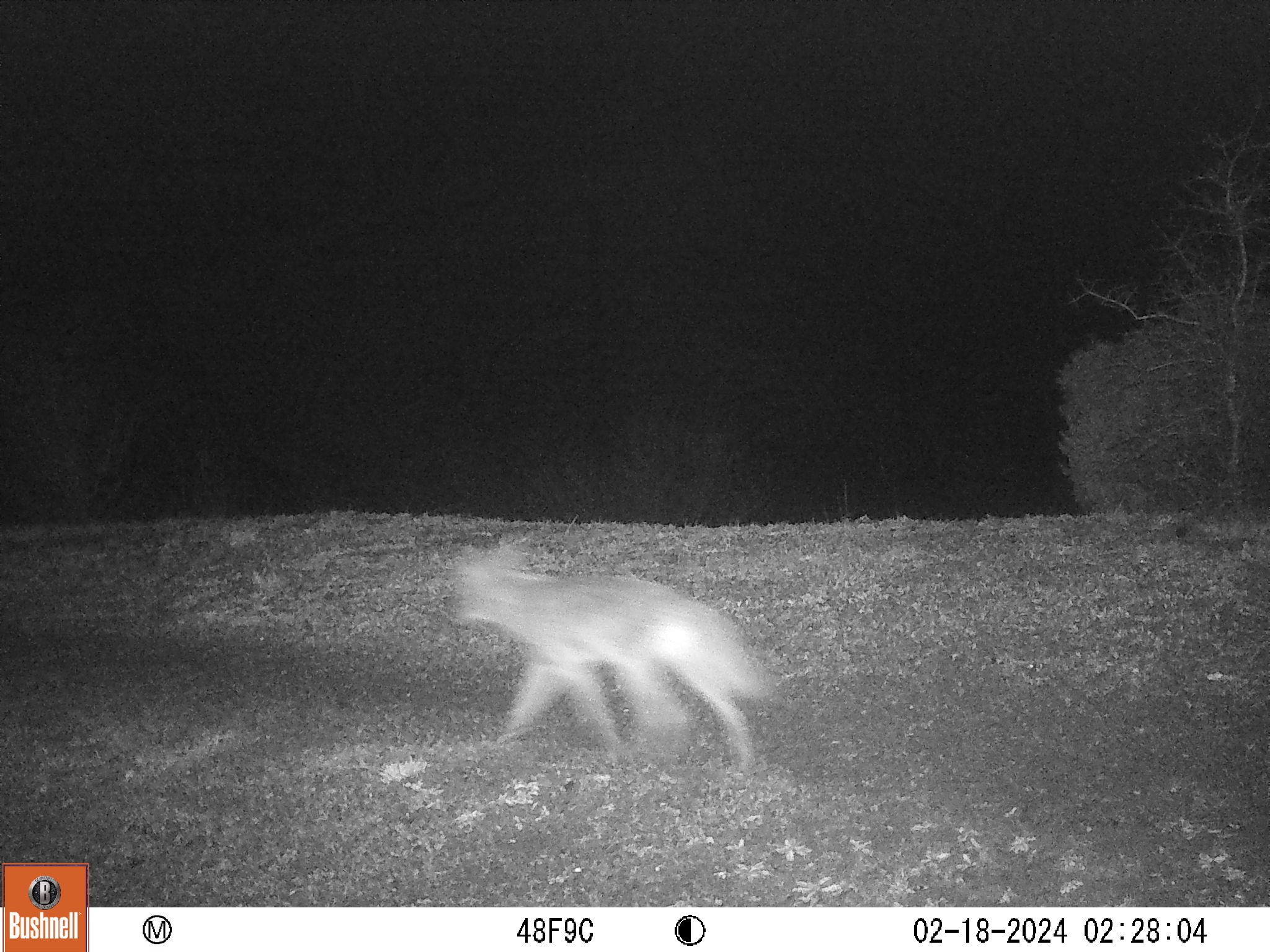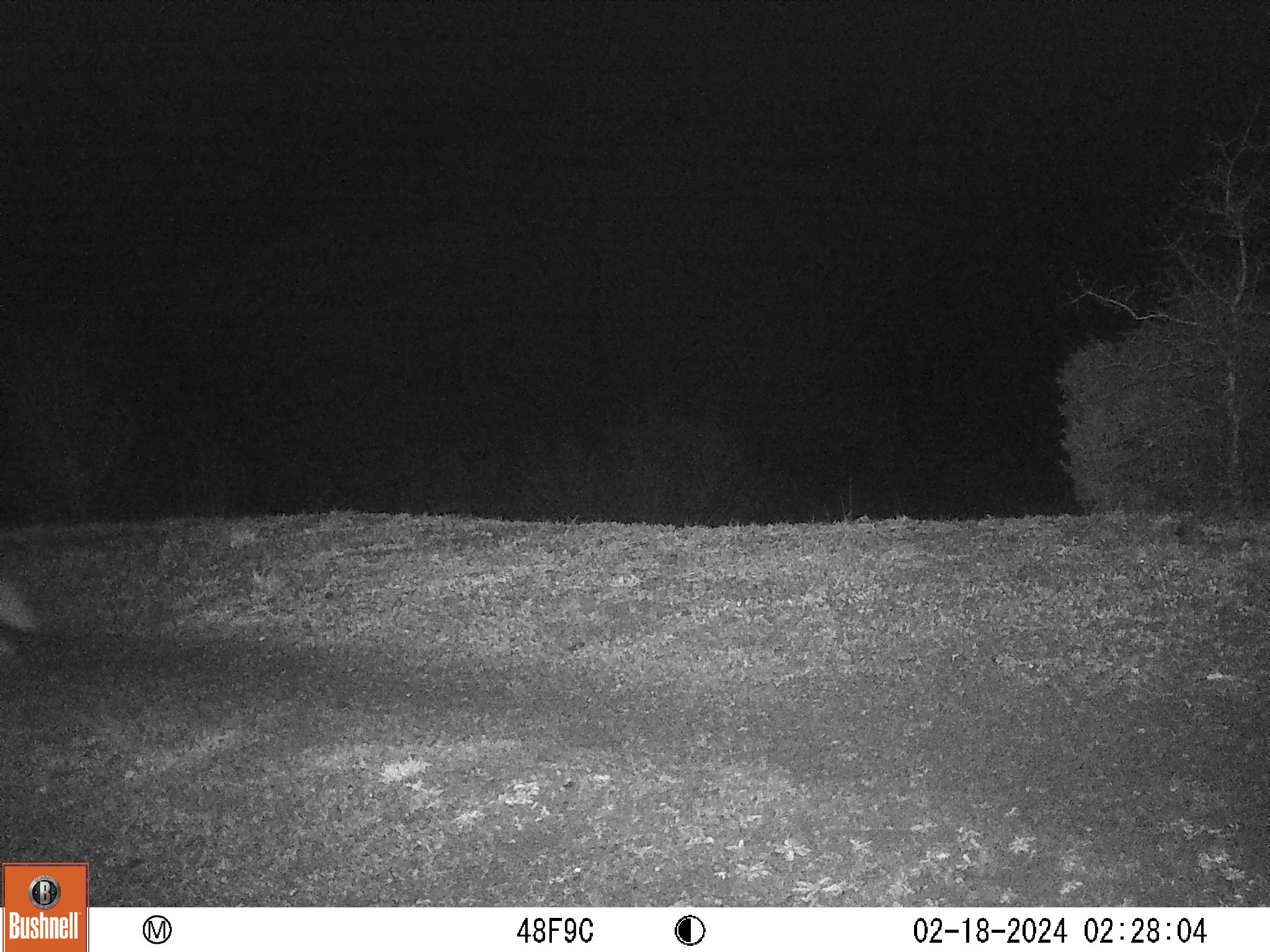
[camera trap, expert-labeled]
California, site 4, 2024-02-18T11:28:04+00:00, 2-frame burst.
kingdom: Animalia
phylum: Chordata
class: Mammalia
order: Carnivora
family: Canidae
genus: Canis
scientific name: Canis latrans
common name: coyote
Coyote (Canis latrans).